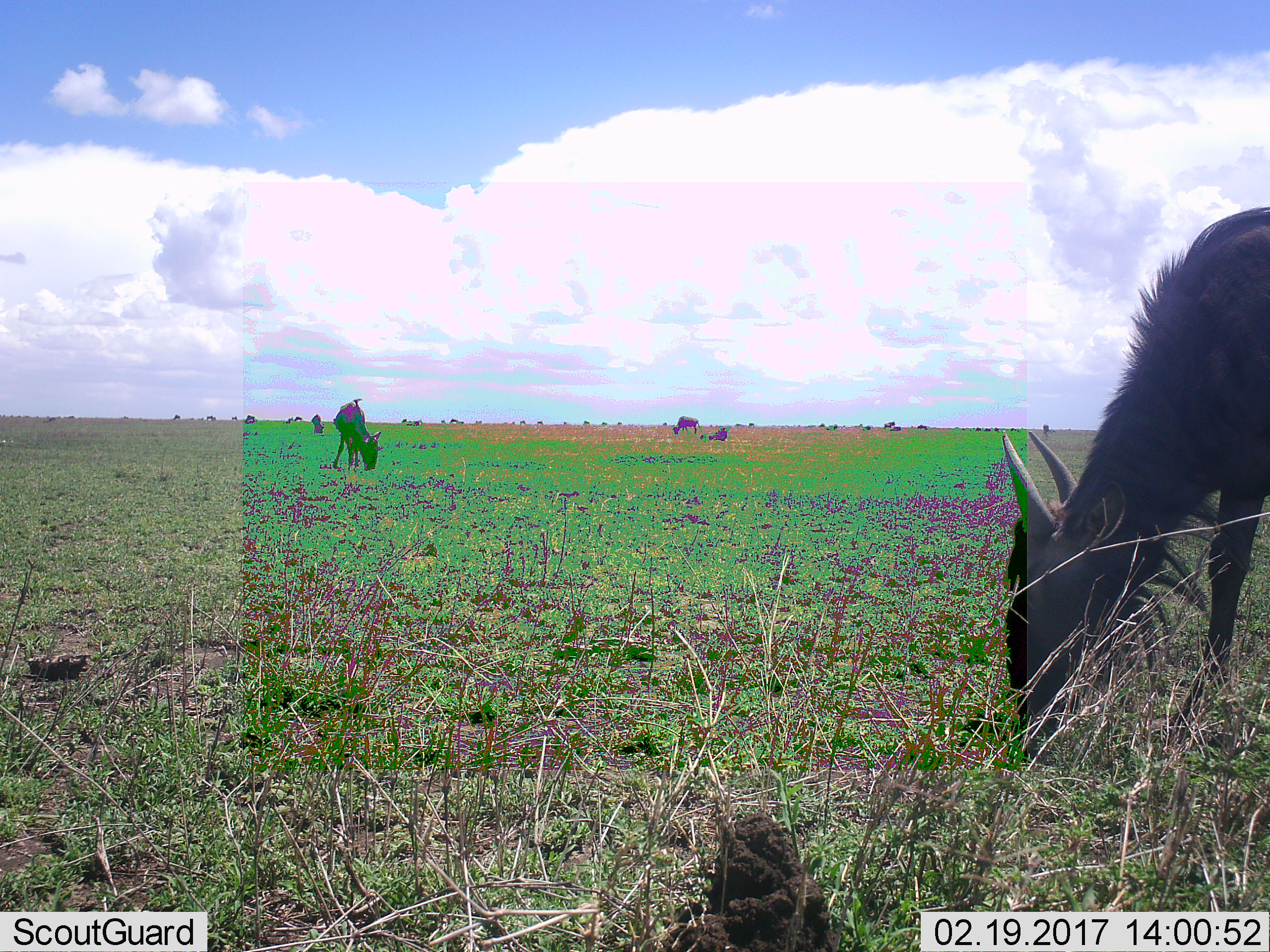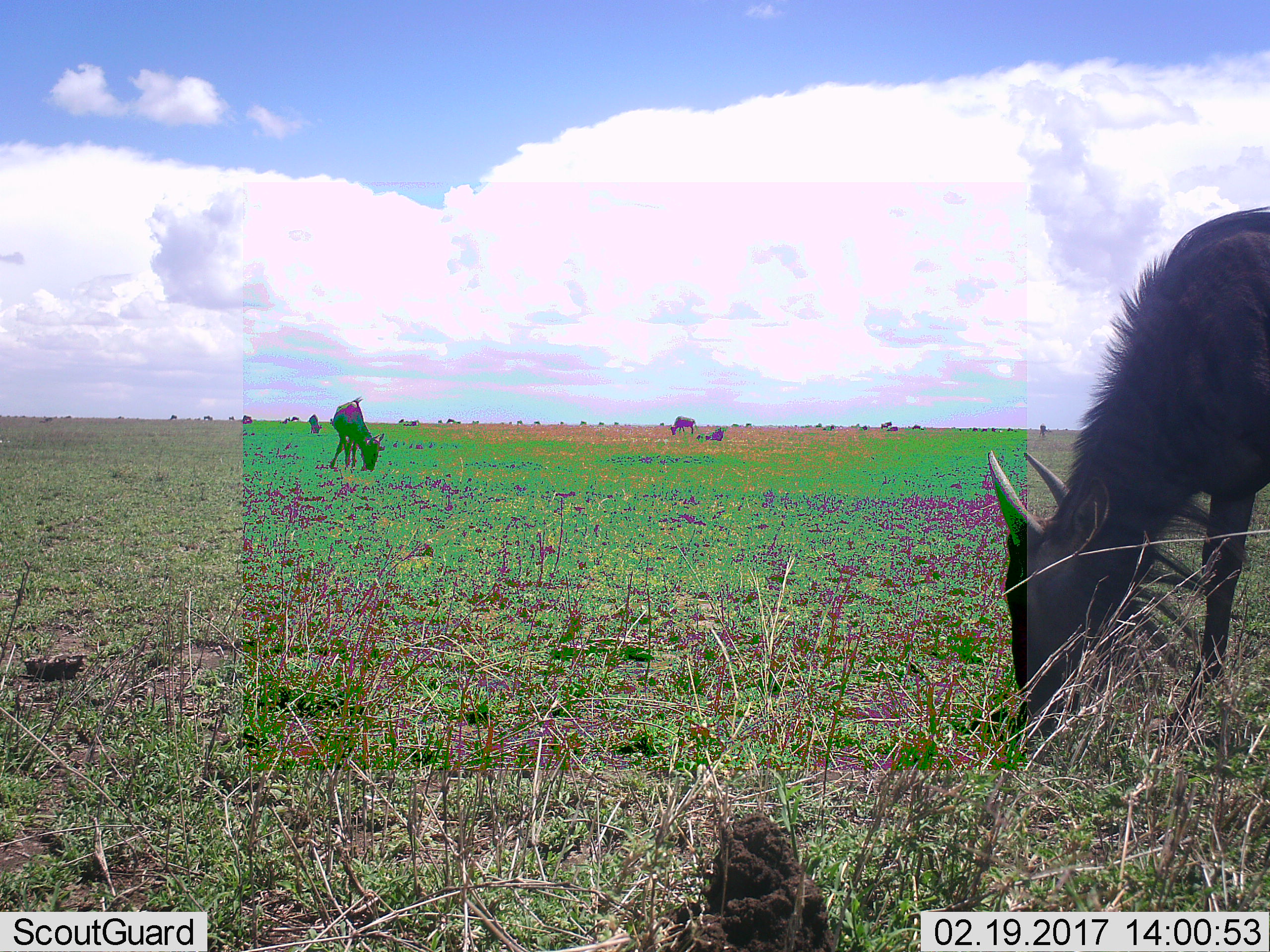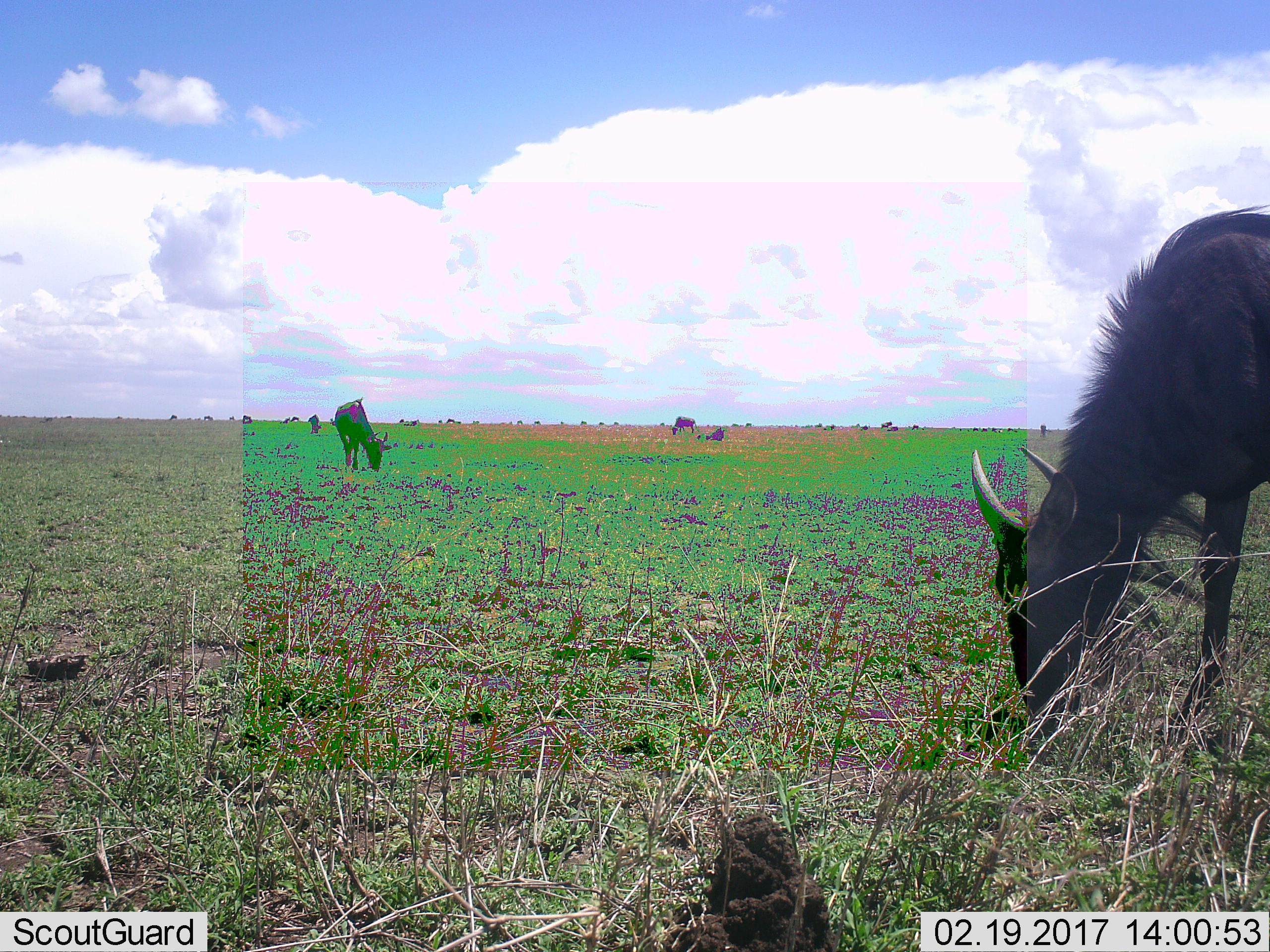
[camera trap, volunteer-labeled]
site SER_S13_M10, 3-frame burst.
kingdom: Animalia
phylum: Chordata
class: Mammalia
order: Artiodactyla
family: Bovidae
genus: Connochaetes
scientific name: Connochaetes taurinus taurinus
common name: blue wildebeest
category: wildebeestblue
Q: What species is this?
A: Wildebeestblue (blue wildebeest) (Connochaetes taurinus taurinus).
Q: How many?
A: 3.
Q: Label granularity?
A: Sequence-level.